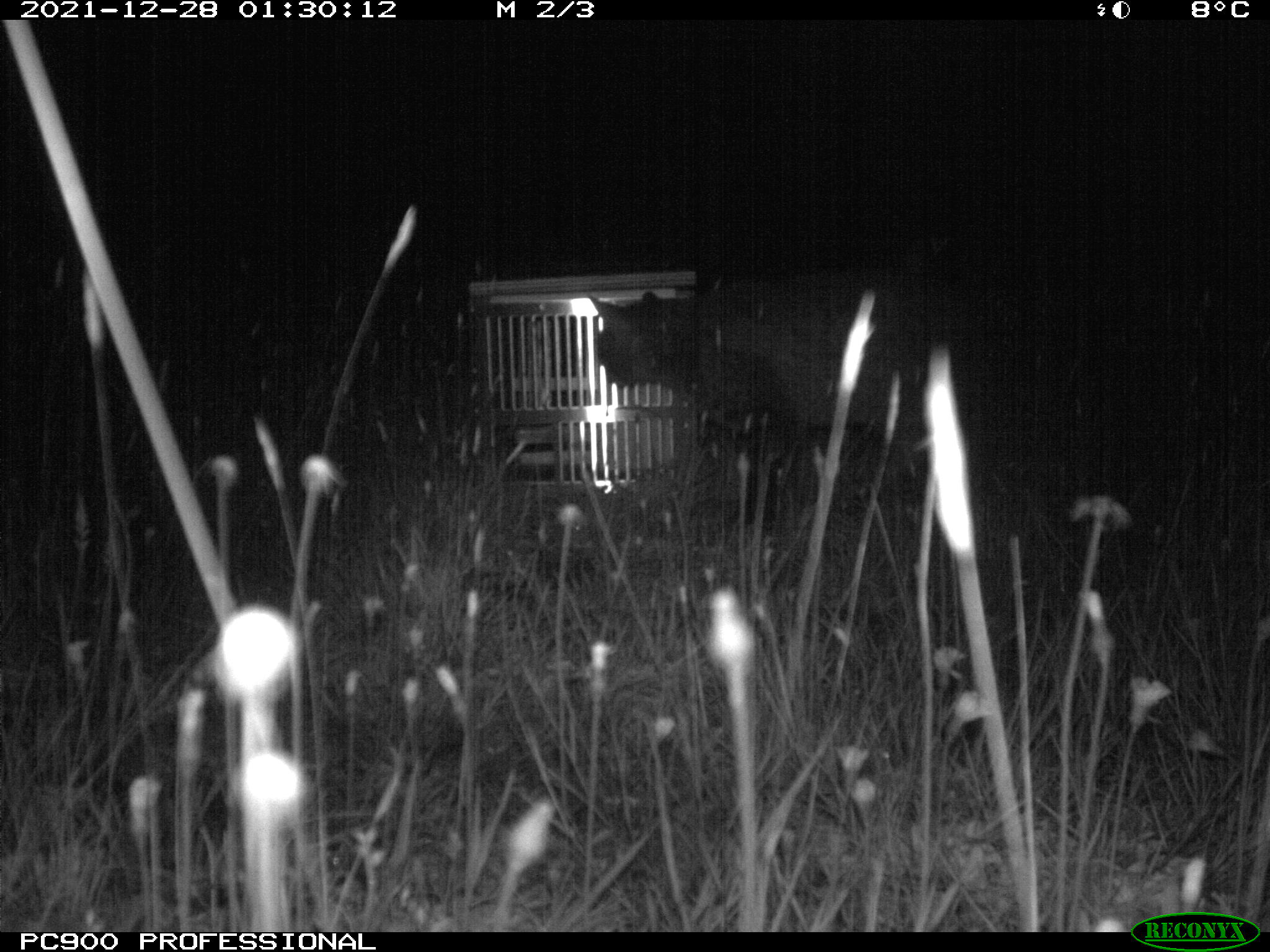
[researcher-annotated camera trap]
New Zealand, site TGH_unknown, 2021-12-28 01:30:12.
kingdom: Animalia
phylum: Chordata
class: Mammalia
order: Carnivora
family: Felidae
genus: Felis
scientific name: Felis catus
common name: domestic cat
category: cat